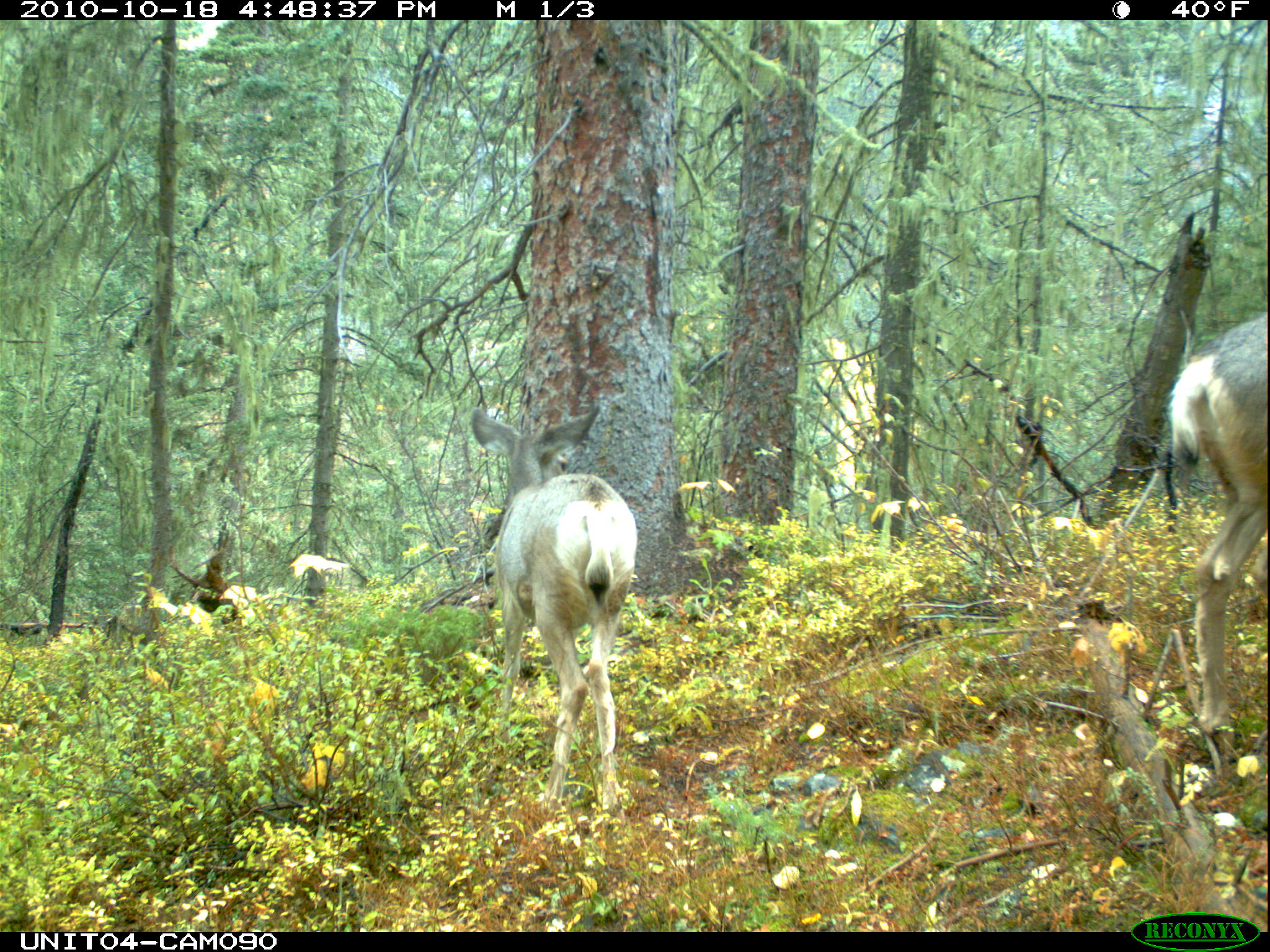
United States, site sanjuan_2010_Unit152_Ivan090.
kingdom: Animalia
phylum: Chordata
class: Mammalia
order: Artiodactyla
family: Cervidae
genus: Odocoileus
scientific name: Odocoileus hemionus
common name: mule deer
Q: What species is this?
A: Odocoileus hemionus (mule deer).